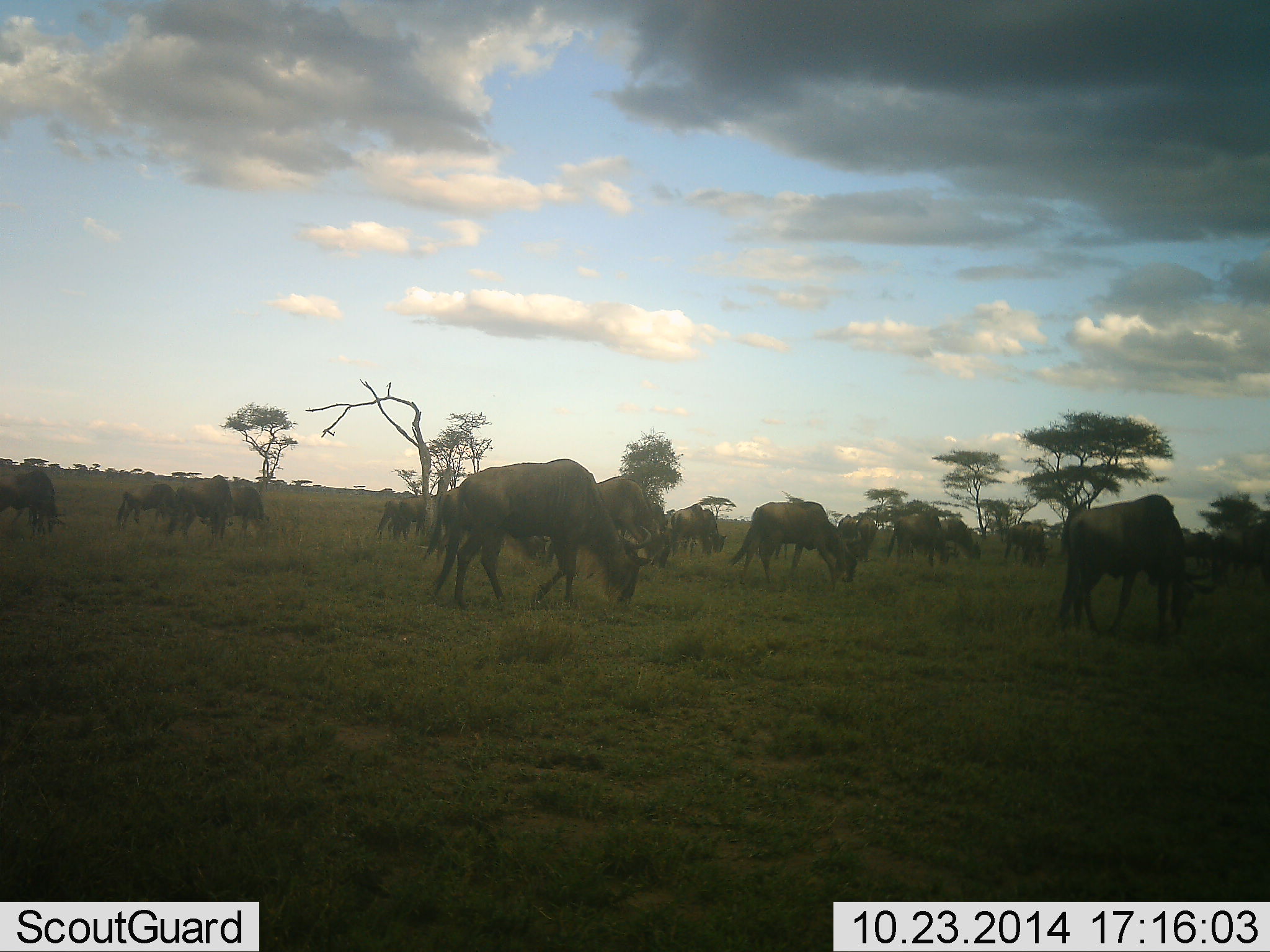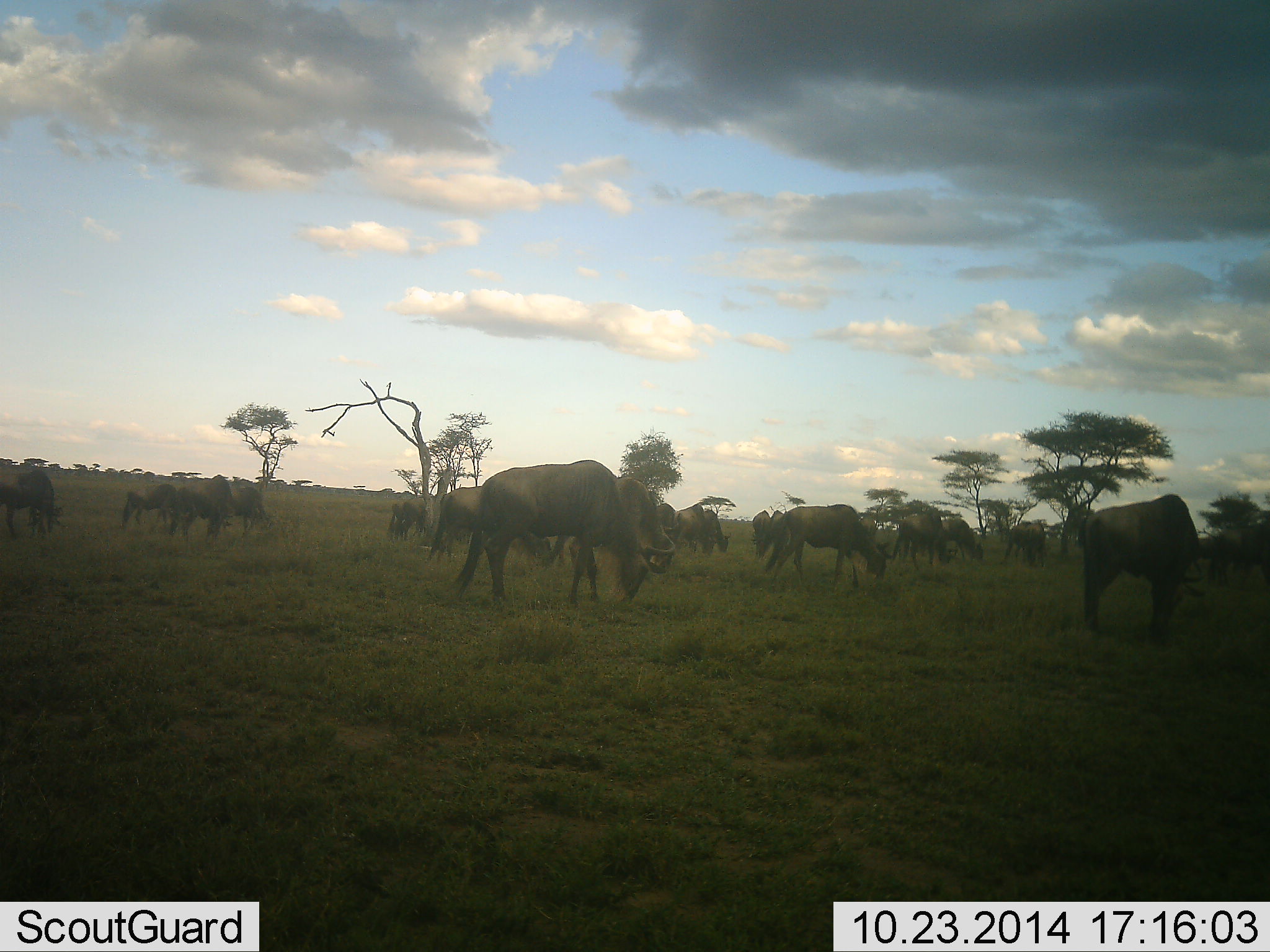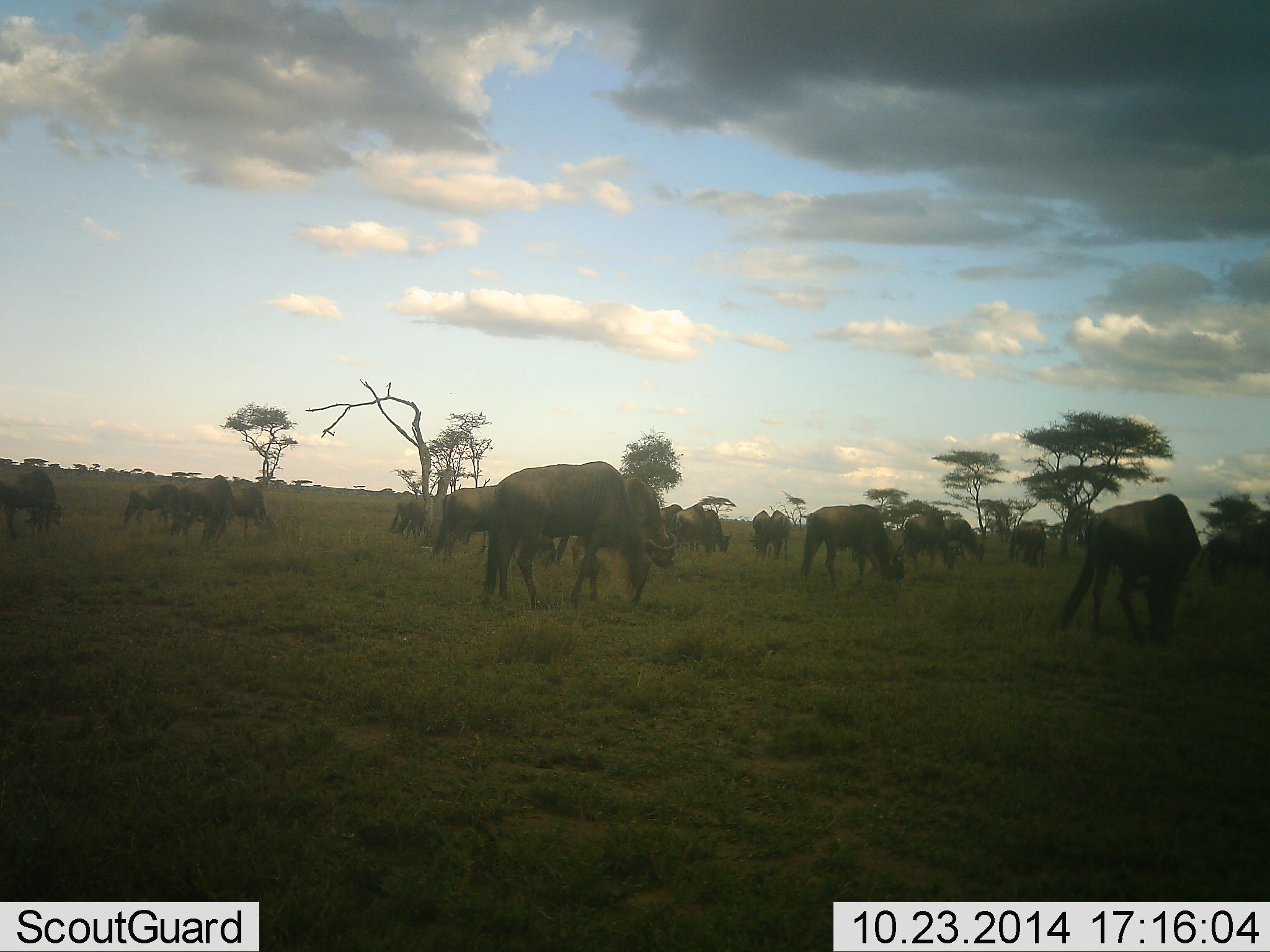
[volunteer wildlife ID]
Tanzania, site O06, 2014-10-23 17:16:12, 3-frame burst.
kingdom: Animalia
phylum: Chordata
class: Mammalia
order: Artiodactyla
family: Bovidae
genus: Connochaetes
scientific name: Connochaetes taurinus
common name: blue wildebeest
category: wildebeest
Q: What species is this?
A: Wildebeest (blue wildebeest) (Connochaetes taurinus).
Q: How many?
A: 11-50.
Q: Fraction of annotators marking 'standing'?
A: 60%.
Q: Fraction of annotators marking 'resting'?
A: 10%.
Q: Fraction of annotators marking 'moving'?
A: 50%.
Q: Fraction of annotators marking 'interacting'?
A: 0%.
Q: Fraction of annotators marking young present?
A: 0%.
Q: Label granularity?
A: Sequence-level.